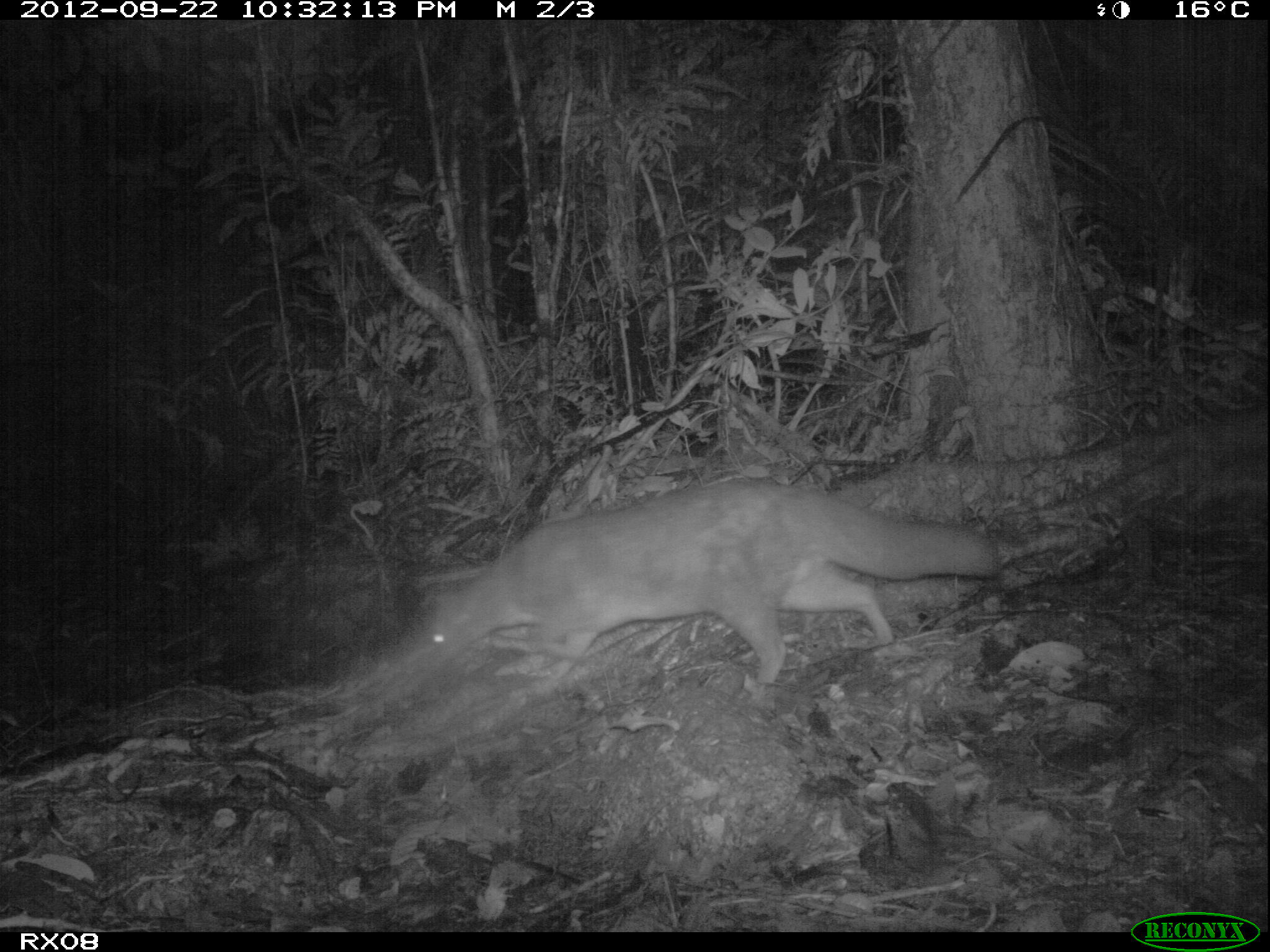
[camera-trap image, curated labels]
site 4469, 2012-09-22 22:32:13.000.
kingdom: Animalia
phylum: Chordata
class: Mammalia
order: Carnivora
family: Eupleridae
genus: Eupleres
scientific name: Eupleres goudotii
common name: falanouc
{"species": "Eupleres goudotii (falanouc)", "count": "1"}